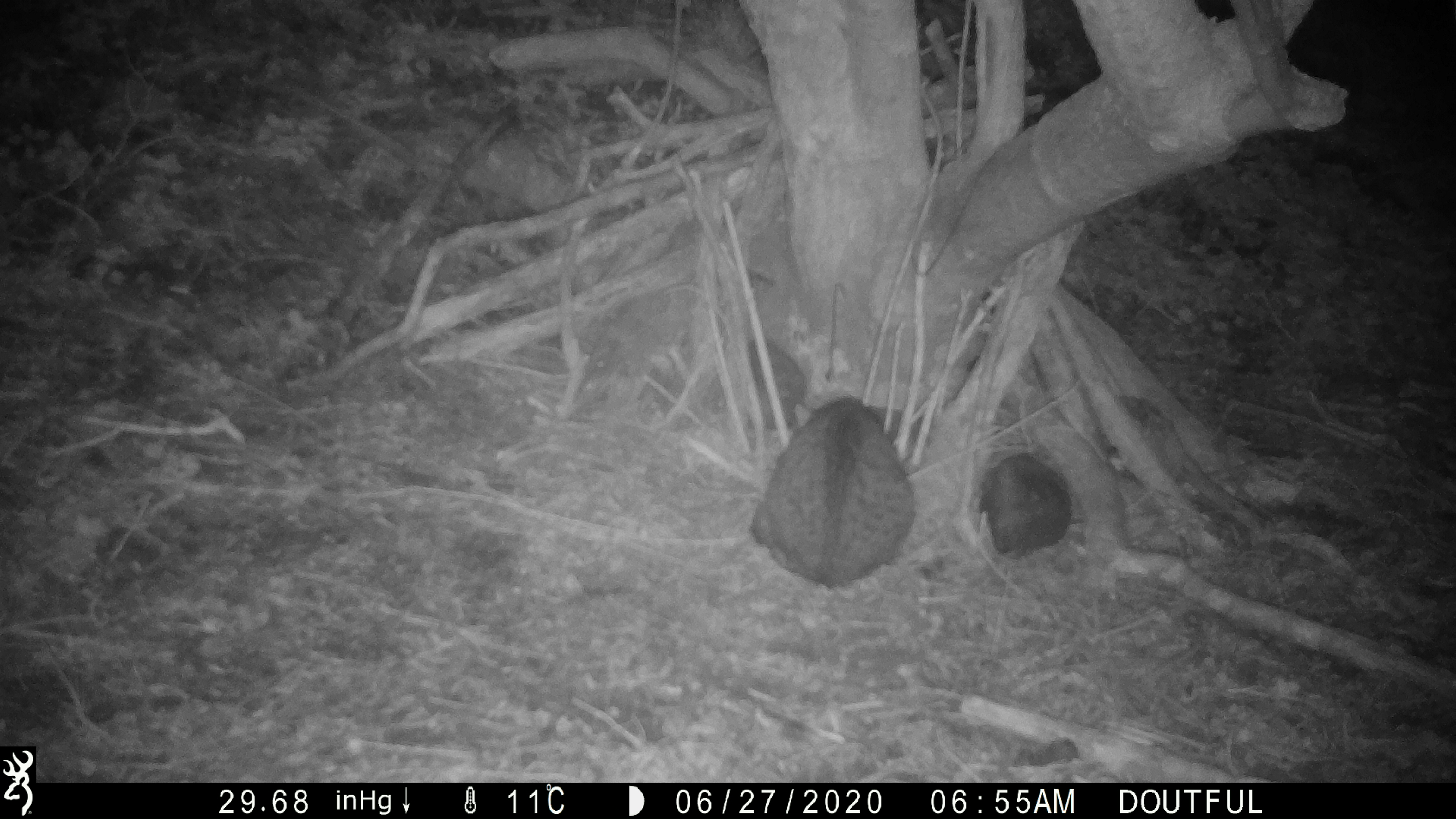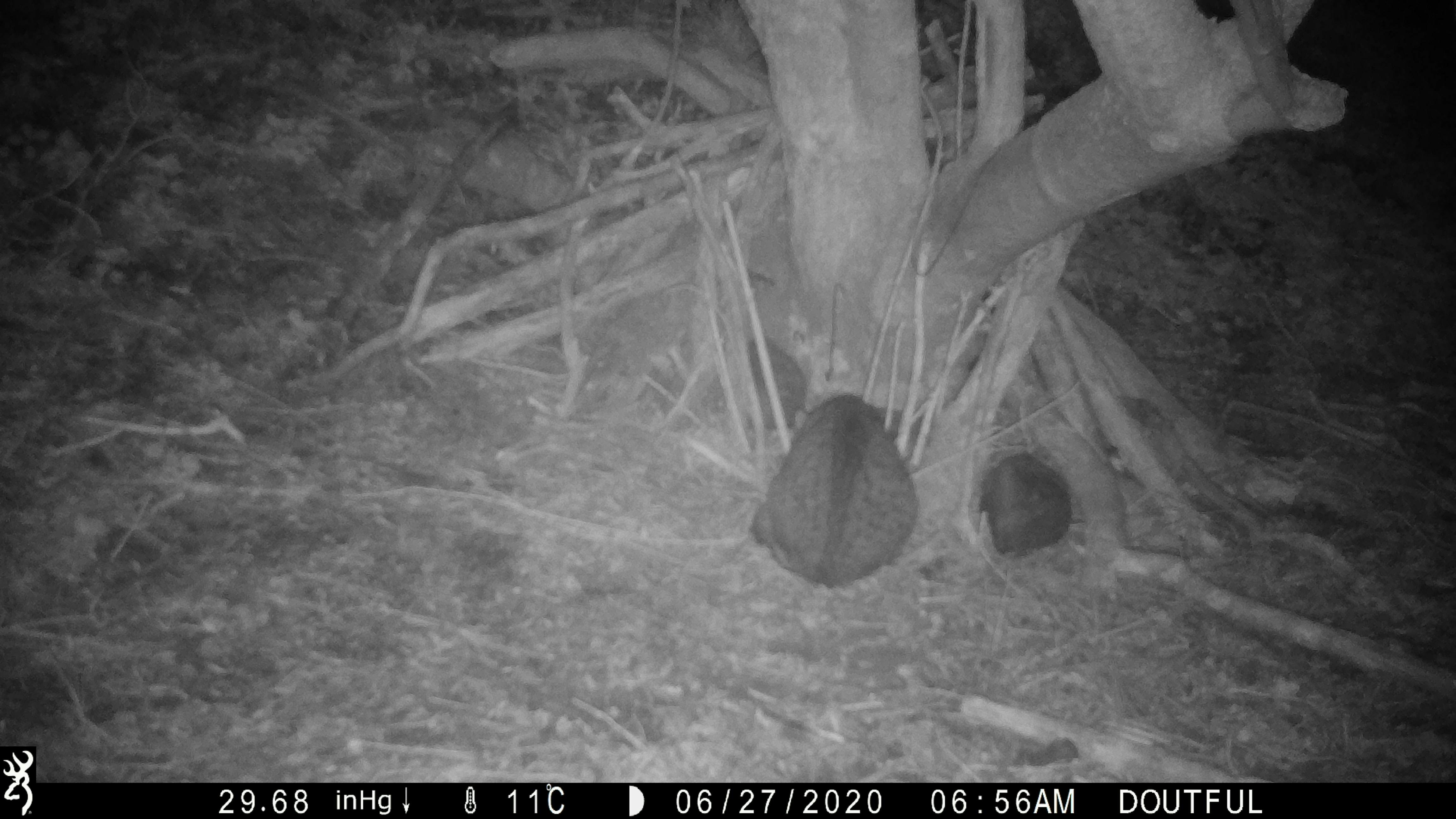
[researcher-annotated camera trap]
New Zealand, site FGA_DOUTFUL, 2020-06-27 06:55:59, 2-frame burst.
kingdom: Animalia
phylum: Chordata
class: Mammalia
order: Carnivora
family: Felidae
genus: Felis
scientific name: Felis catus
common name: domestic cat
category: cat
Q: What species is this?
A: Cat (domestic cat) (Felis catus).